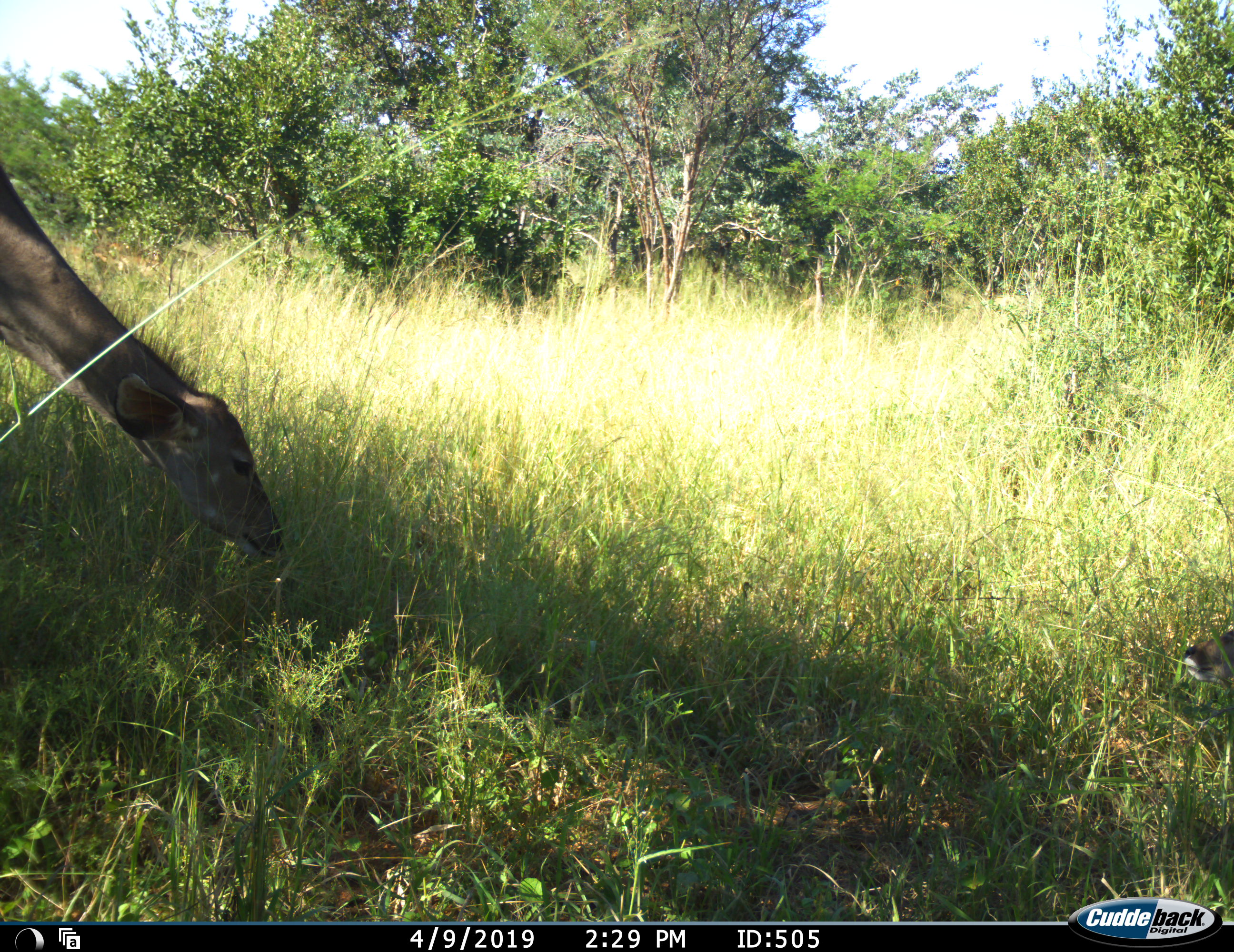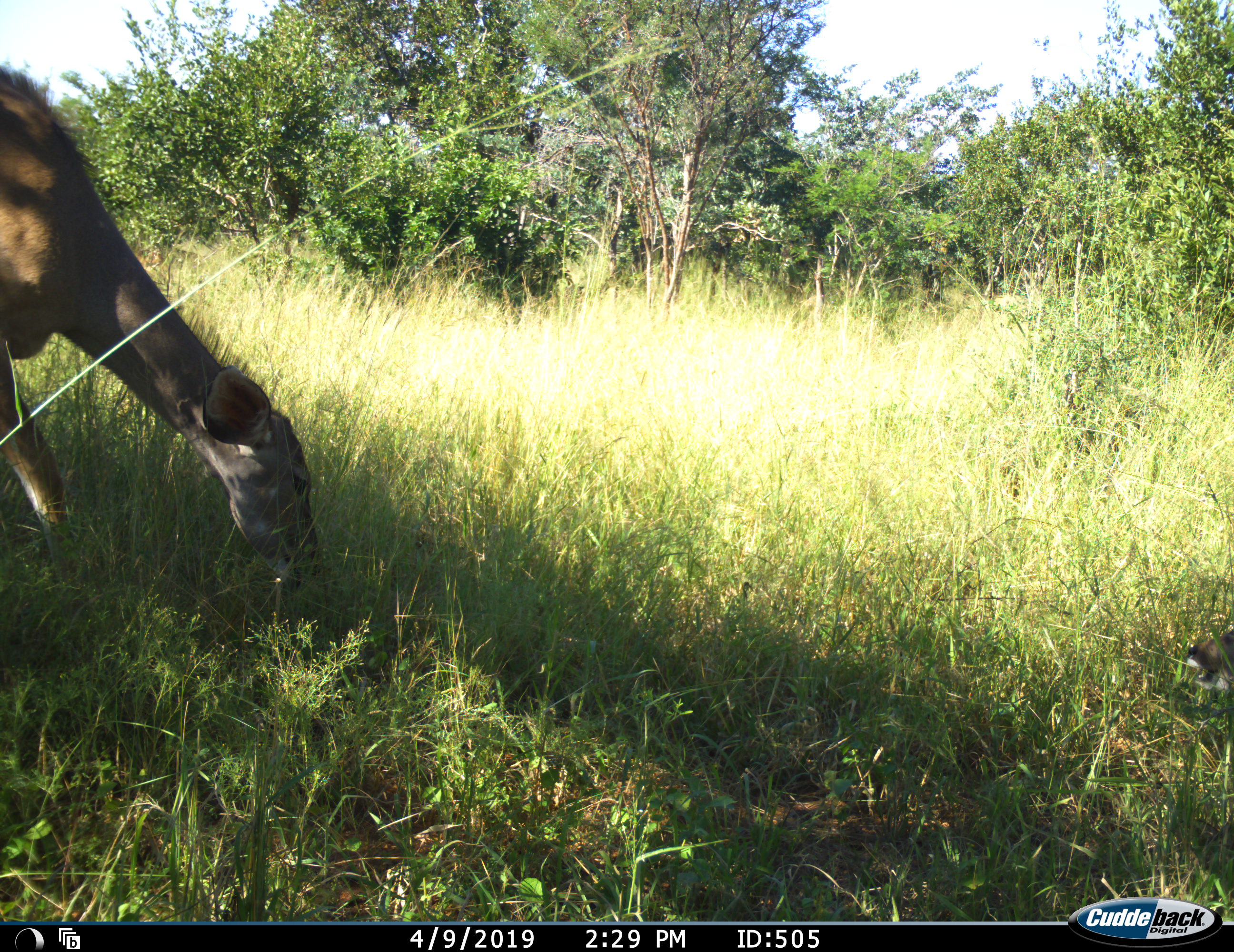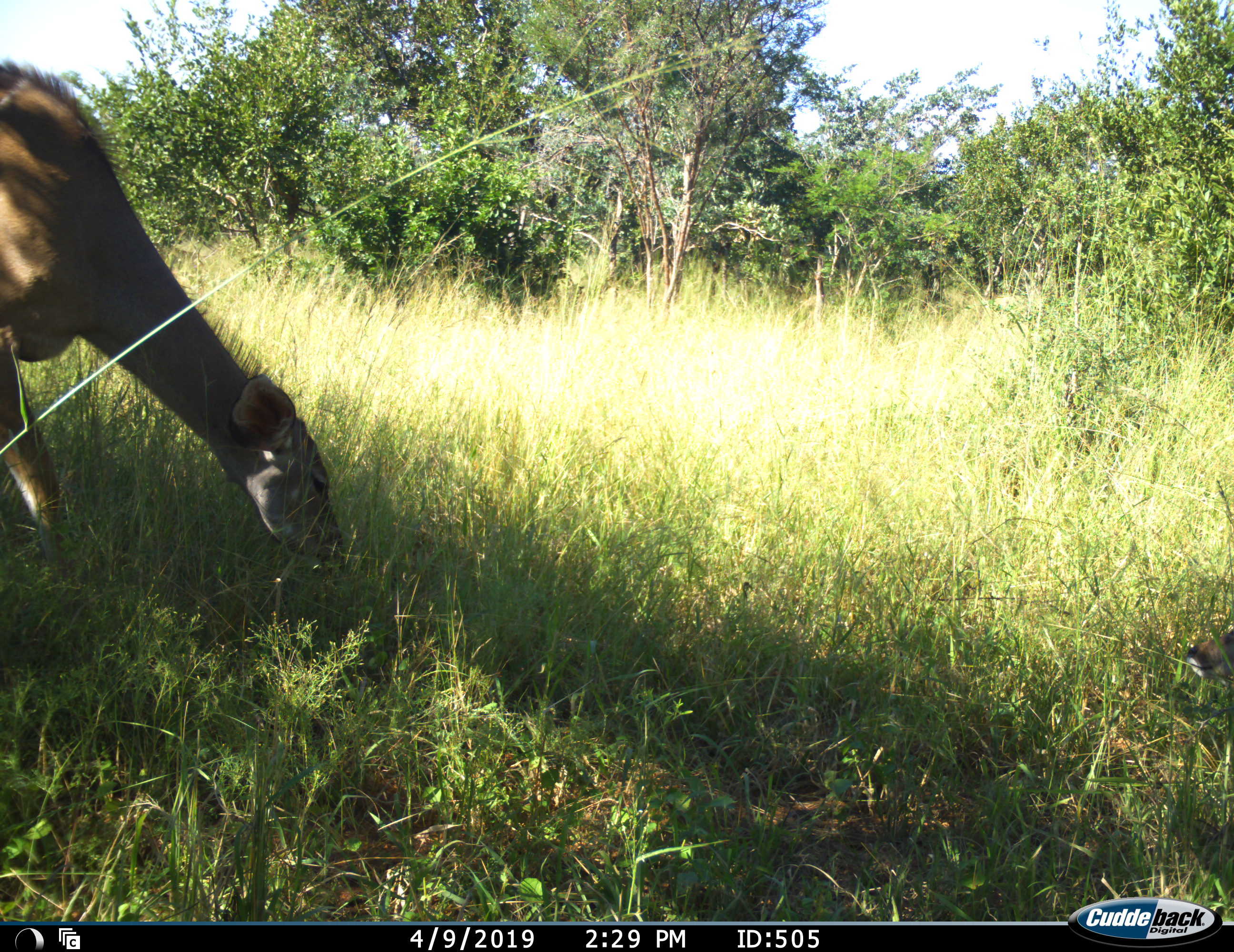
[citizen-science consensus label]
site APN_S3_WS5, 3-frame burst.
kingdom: Animalia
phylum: Chordata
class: Mammalia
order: Artiodactyla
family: Bovidae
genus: Tragelaphus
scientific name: Tragelaphus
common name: kudu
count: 1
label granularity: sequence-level